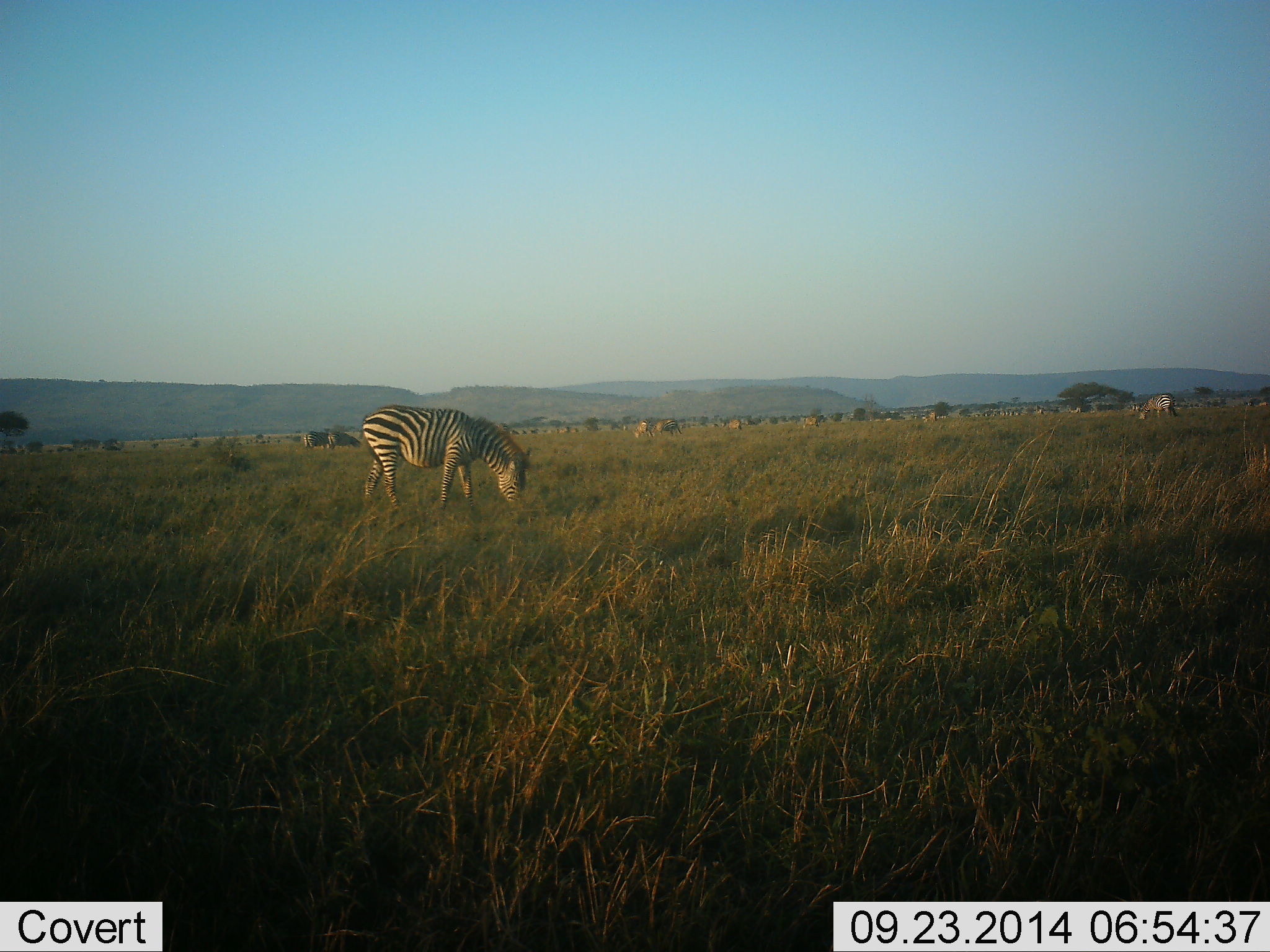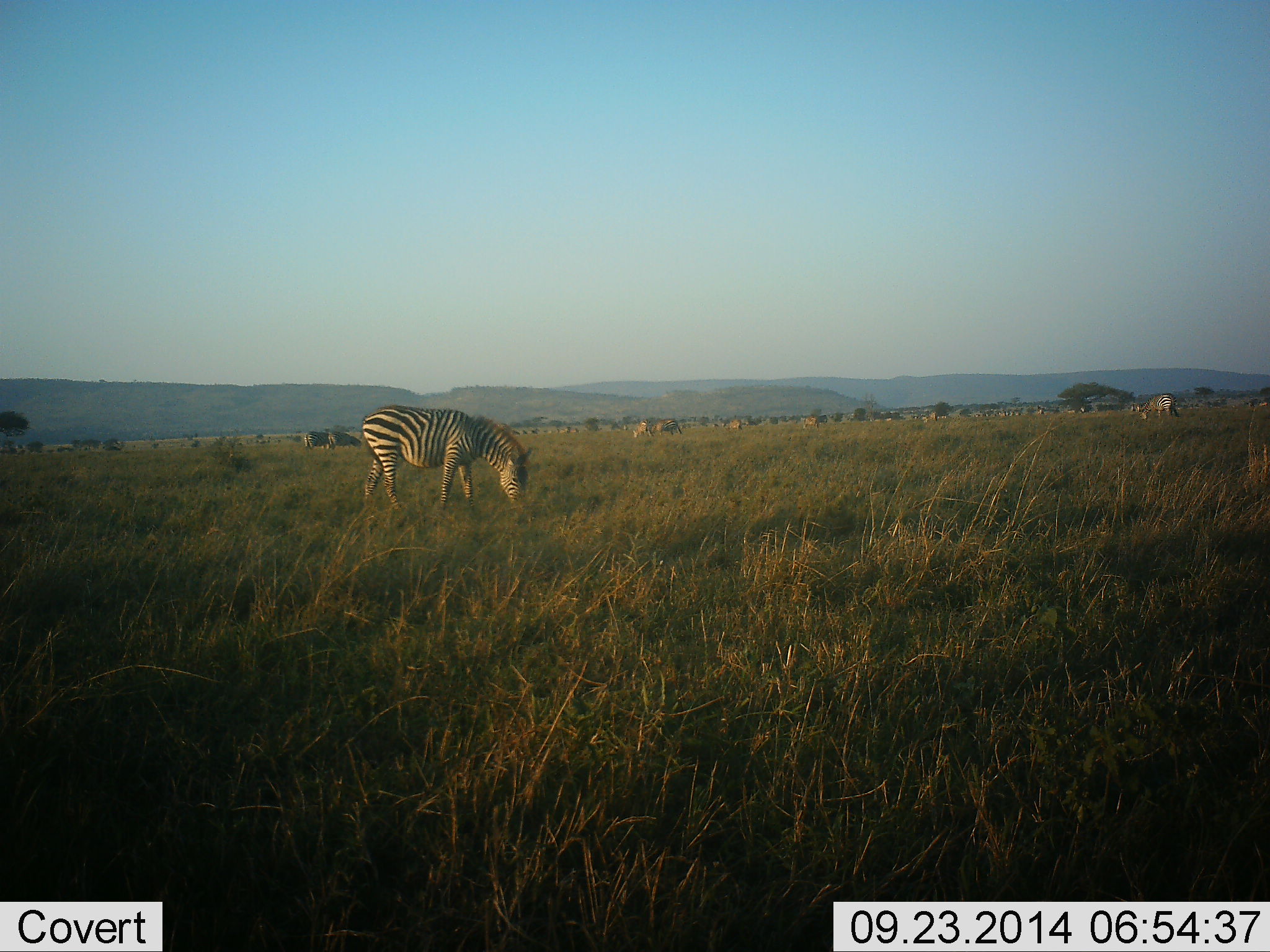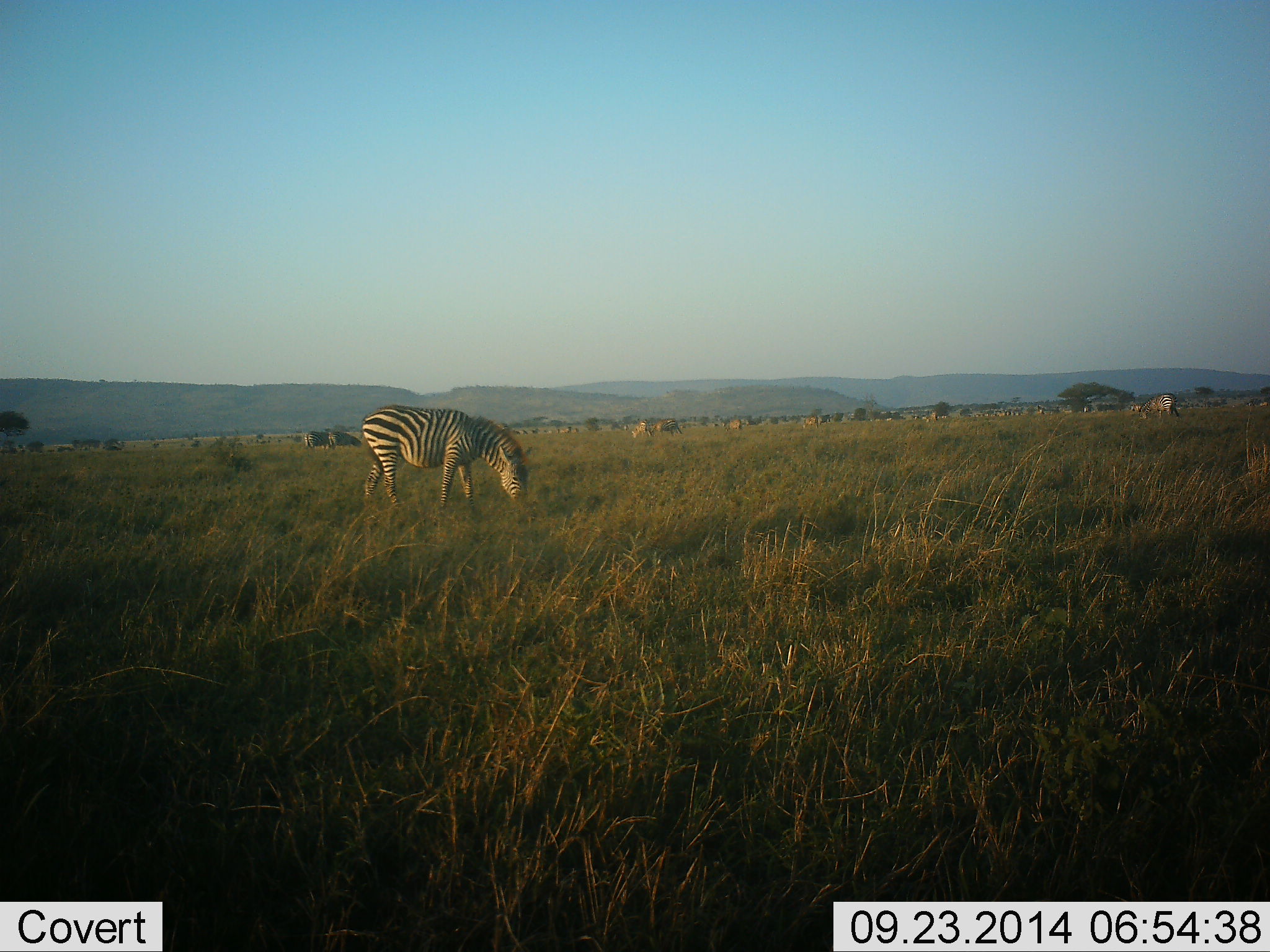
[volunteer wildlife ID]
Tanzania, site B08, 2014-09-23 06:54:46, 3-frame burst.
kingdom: Animalia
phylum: Chordata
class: Mammalia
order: Perissodactyla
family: Equidae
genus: Equus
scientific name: Equus quagga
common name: plains zebra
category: zebra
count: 11-50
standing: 30%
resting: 0%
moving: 10%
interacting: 0%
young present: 0%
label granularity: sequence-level